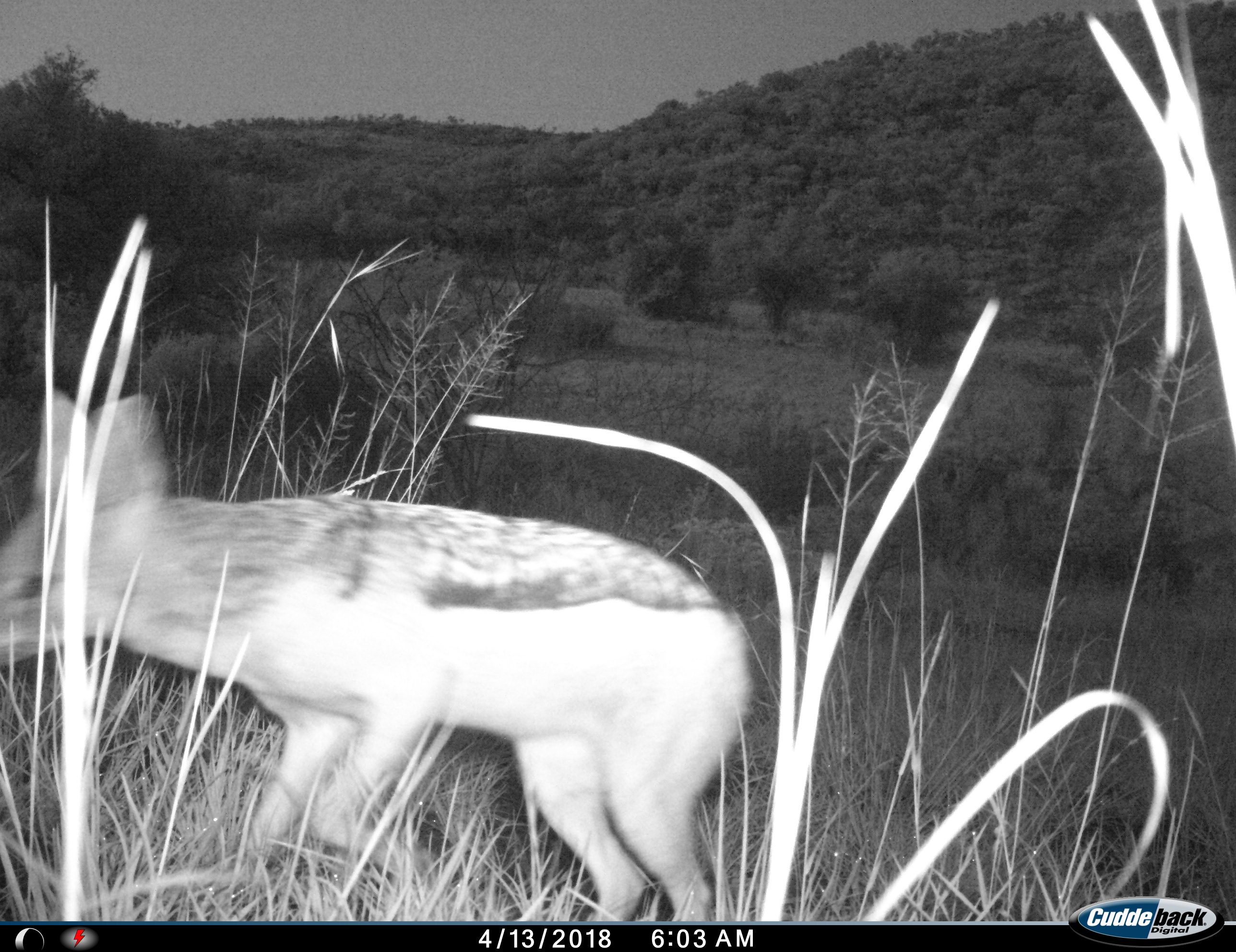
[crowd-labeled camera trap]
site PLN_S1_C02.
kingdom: Animalia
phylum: Chordata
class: Mammalia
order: Carnivora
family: Canidae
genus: Lupulella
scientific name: Lupulella mesomelas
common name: black-backed jackal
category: jackalblackbacked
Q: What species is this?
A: Jackalblackbacked (black-backed jackal) (Lupulella mesomelas).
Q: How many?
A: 1.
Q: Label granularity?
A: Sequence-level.